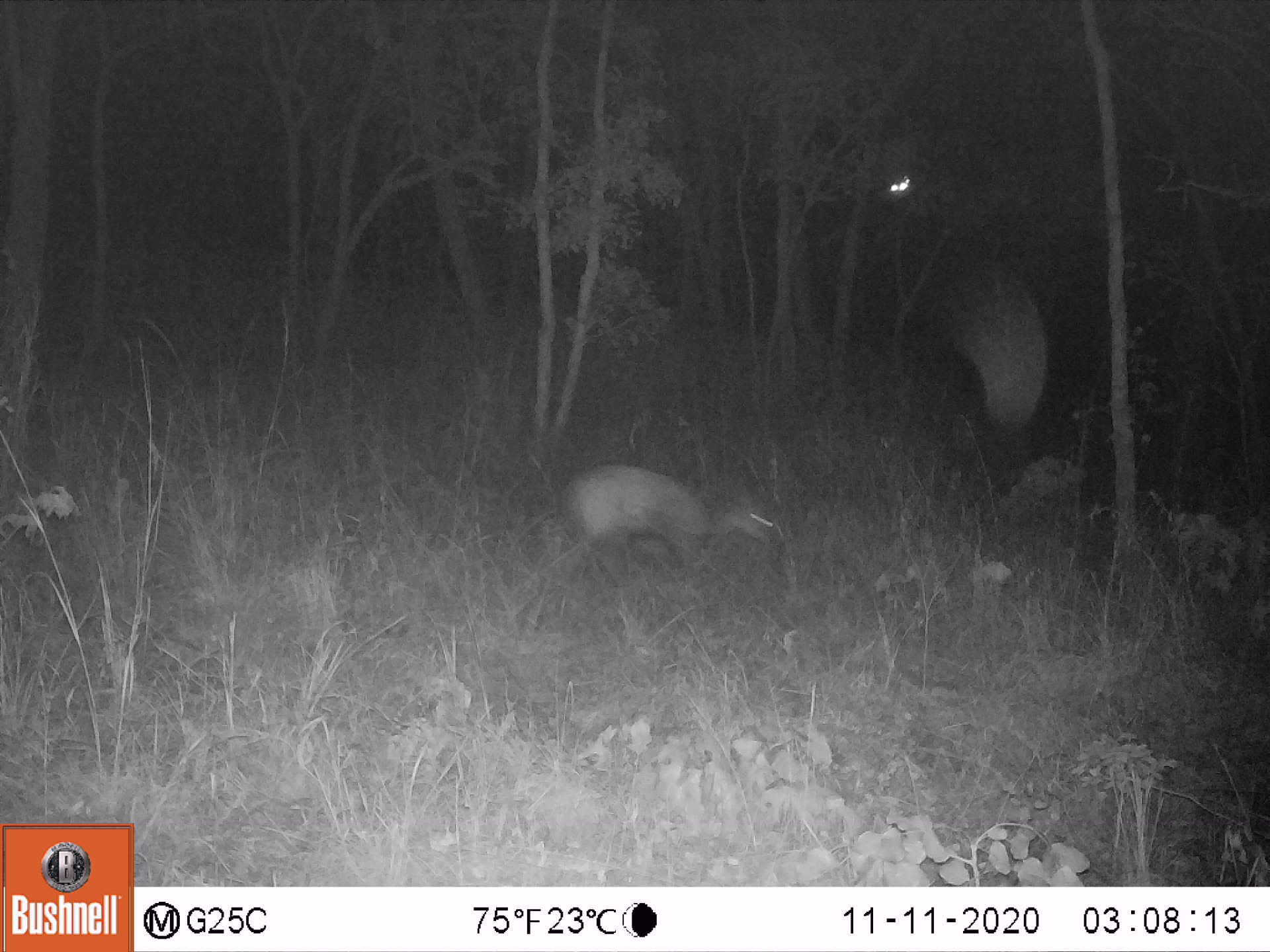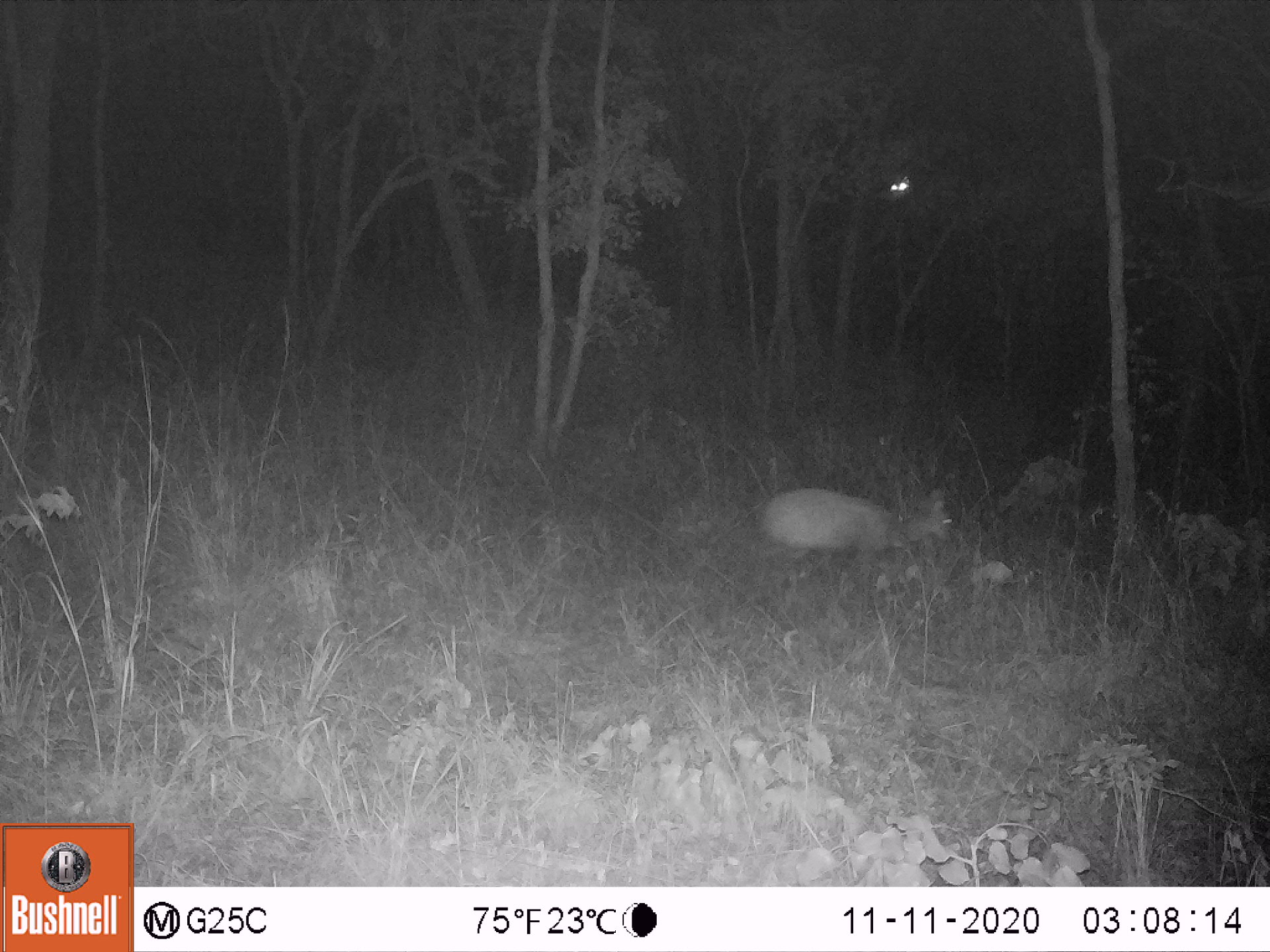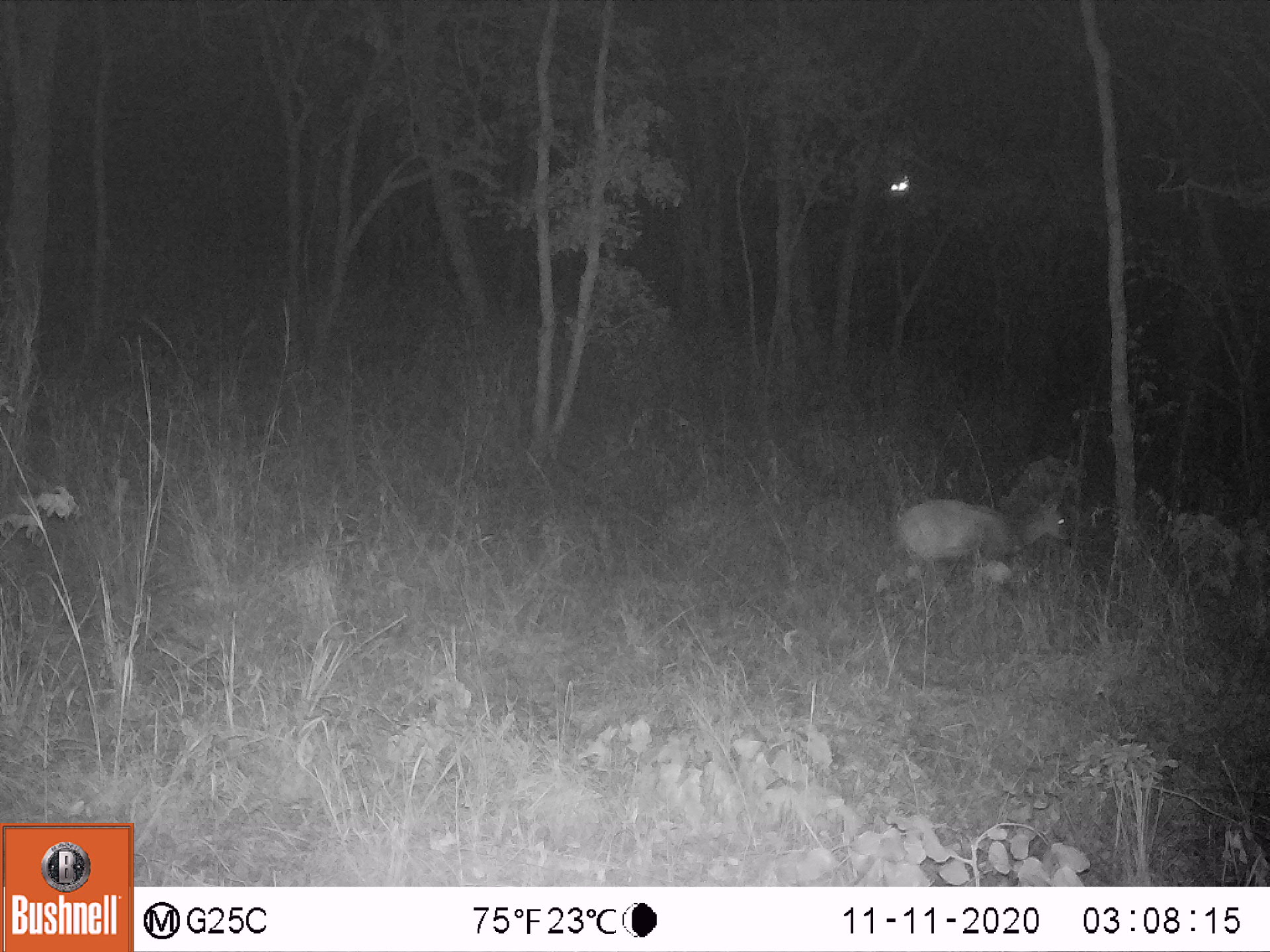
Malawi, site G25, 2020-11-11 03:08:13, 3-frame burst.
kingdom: Animalia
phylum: Chordata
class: Mammalia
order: Artiodactyla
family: Bovidae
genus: Tragelaphus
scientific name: Tragelaphus sylvaticus sylvaticus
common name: cape bushbuck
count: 1